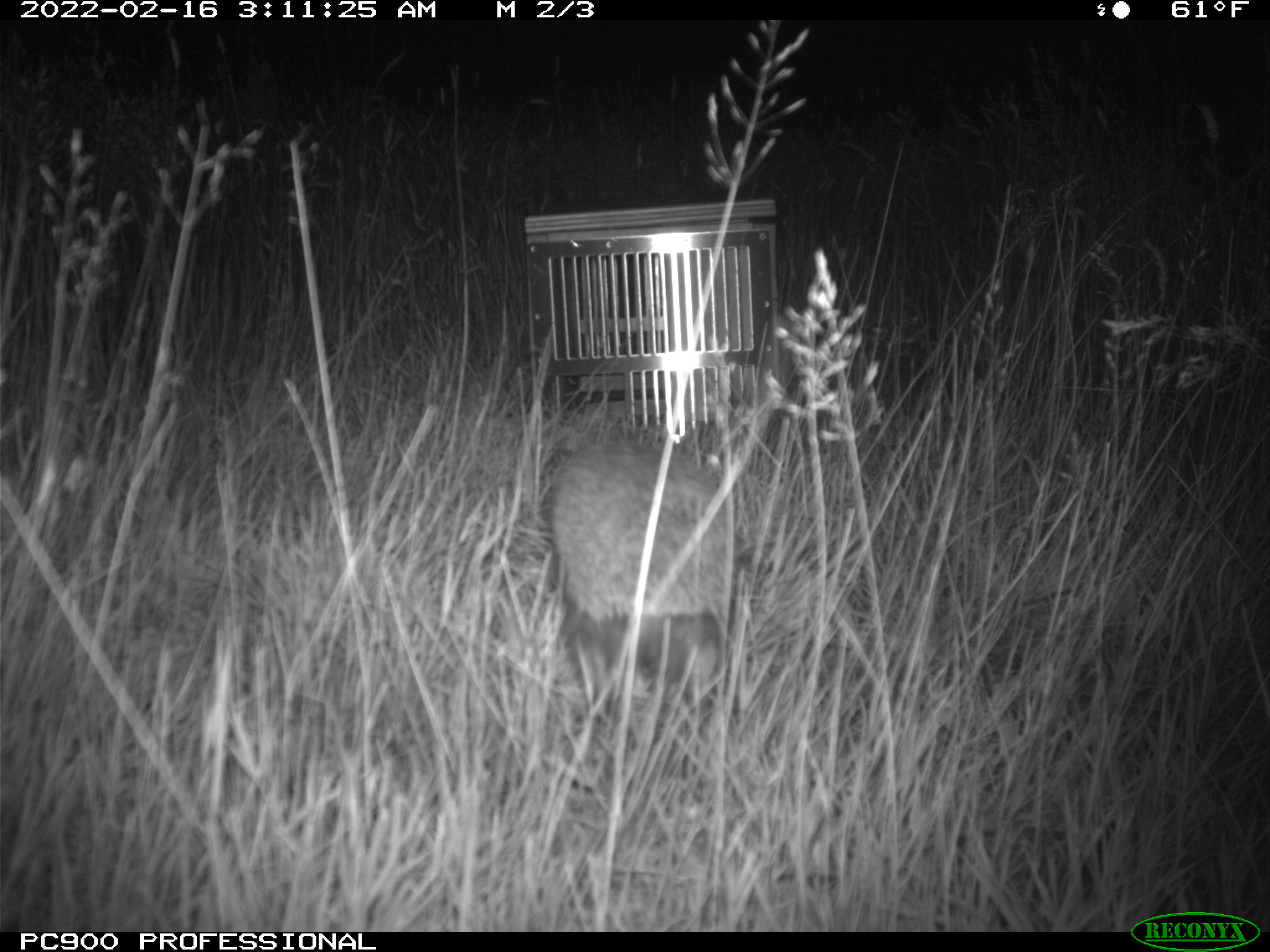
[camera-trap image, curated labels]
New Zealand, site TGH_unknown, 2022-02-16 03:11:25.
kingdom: Animalia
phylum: Chordata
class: Mammalia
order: Eulipotyphla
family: Erinaceidae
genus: Erinaceus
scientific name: Erinaceus europaeus europaeus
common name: european hedgehog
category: hedgehog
Hedgehog (european hedgehog) (Erinaceus europaeus europaeus).